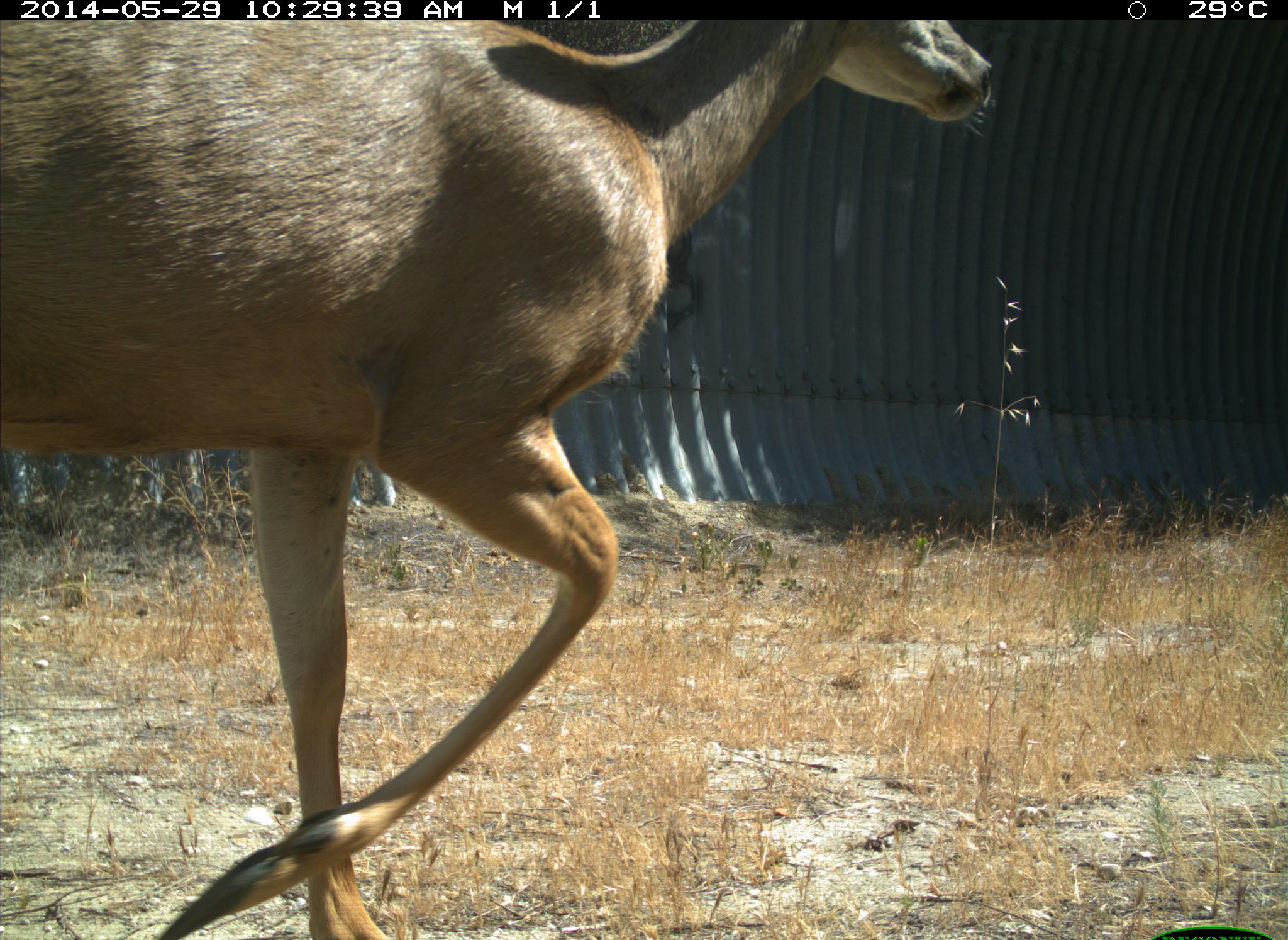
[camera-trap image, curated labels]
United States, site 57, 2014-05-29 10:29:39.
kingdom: Animalia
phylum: Chordata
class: Mammalia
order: Artiodactyla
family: Cervidae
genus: Odocoileus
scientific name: Odocoileus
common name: deer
Deer (Odocoileus).